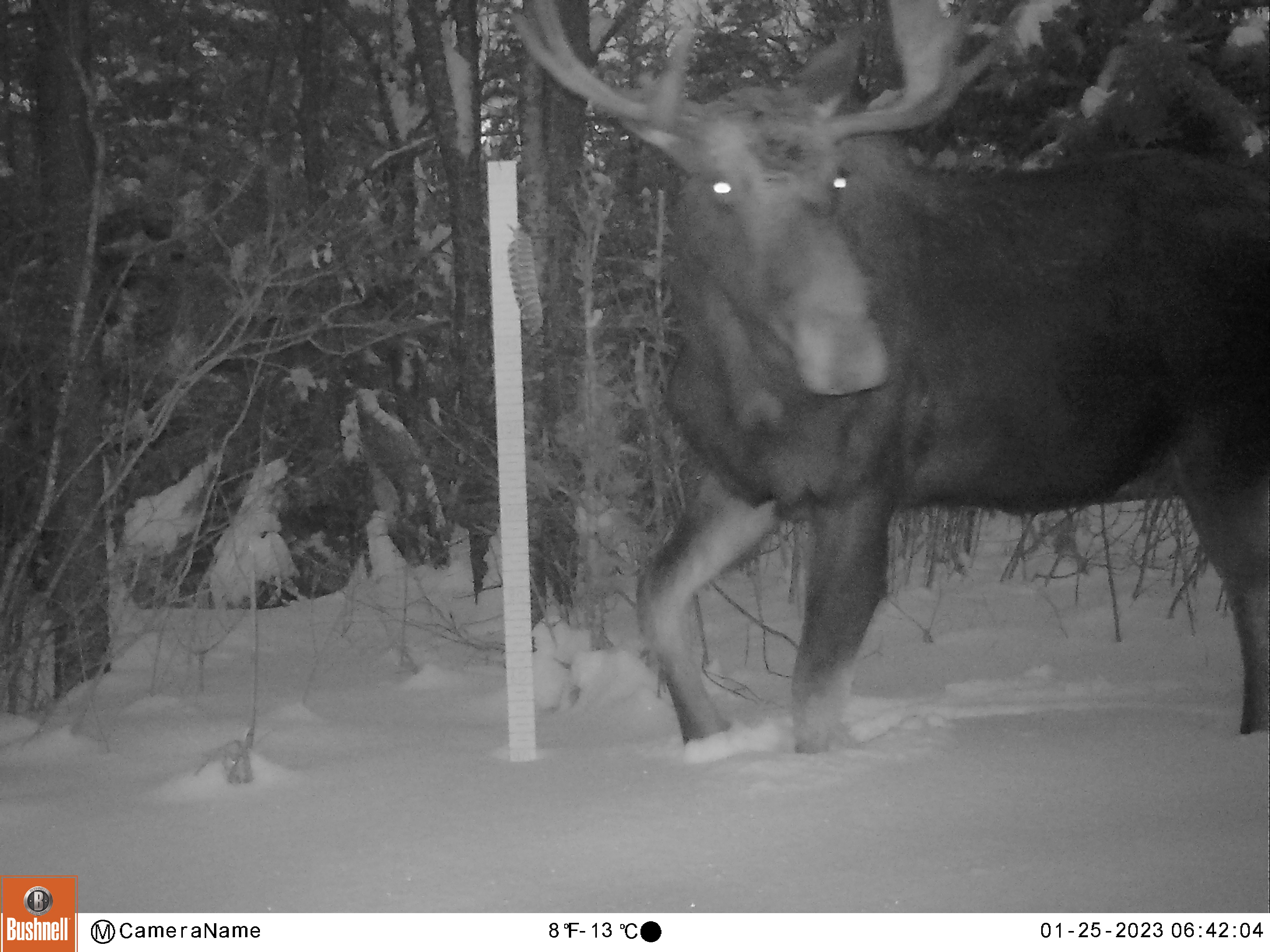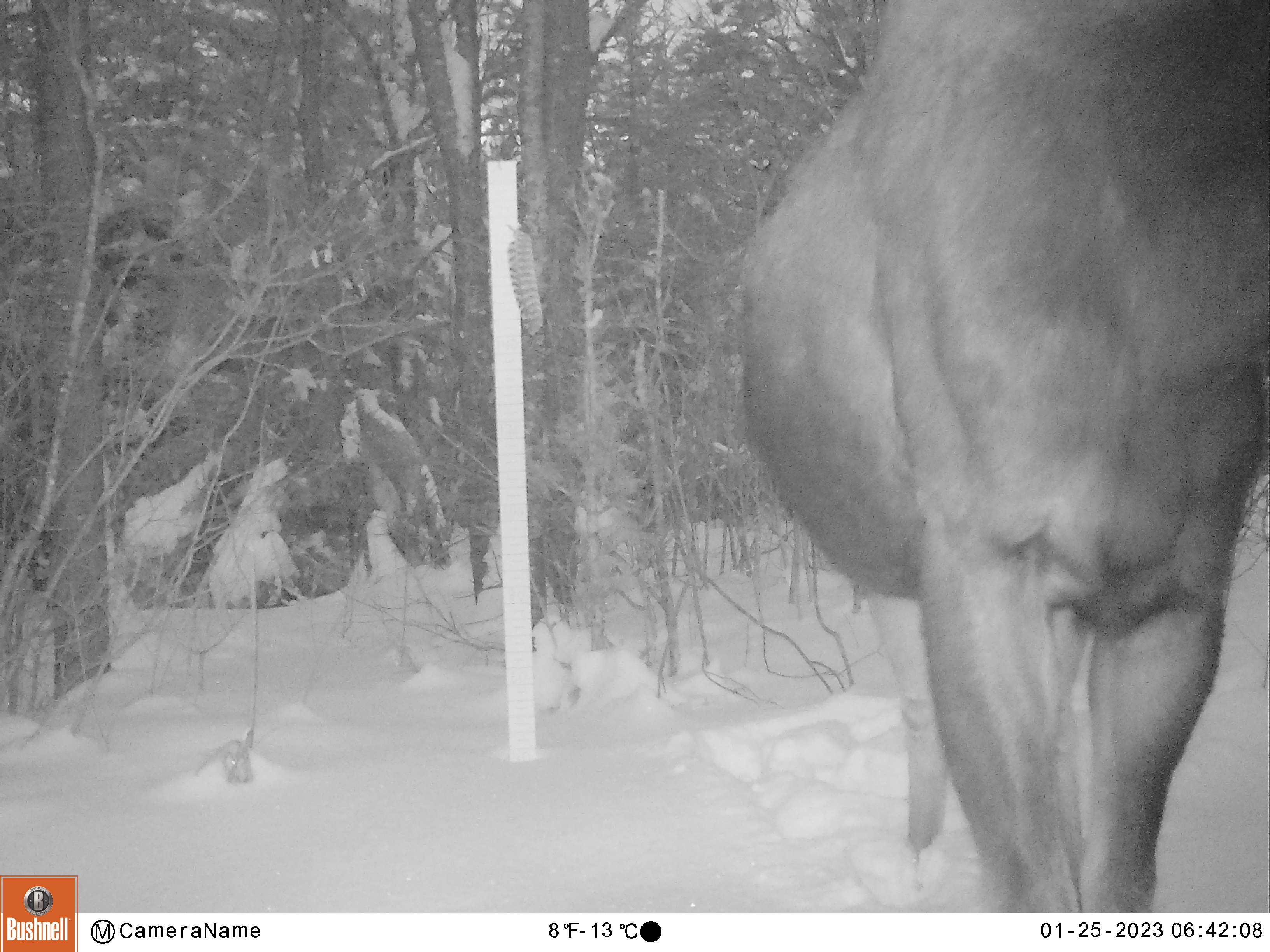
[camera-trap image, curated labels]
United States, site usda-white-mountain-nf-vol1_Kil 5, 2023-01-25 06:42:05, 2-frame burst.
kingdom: Animalia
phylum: Chordata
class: Mammalia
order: Artiodactyla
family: Cervidae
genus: Alces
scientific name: Alces alces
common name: moose